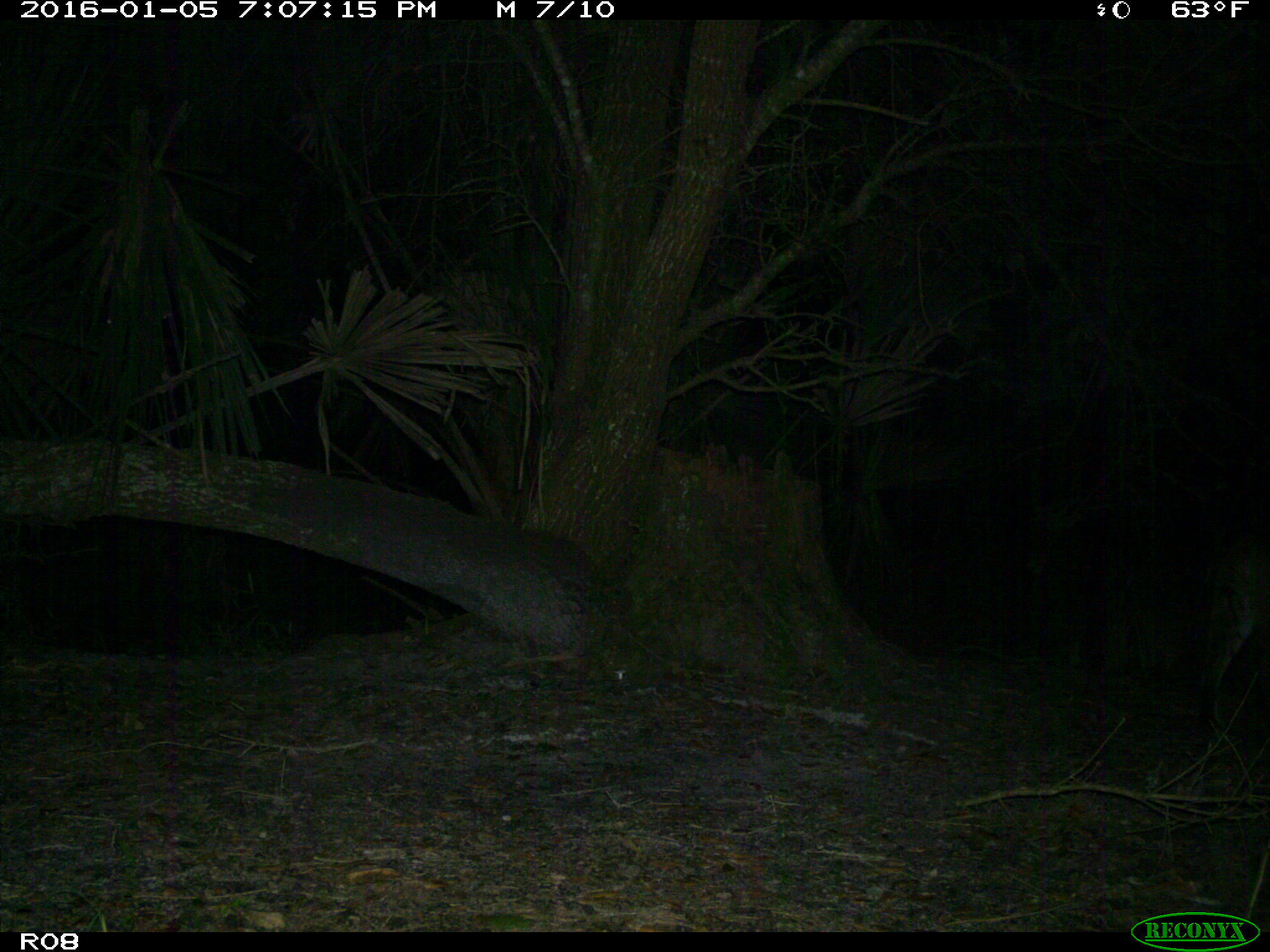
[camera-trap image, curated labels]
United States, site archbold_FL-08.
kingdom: Animalia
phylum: Chordata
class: Mammalia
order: Carnivora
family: Felidae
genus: Lynx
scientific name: Lynx rufus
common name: bobcat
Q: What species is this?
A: Lynx rufus (bobcat).